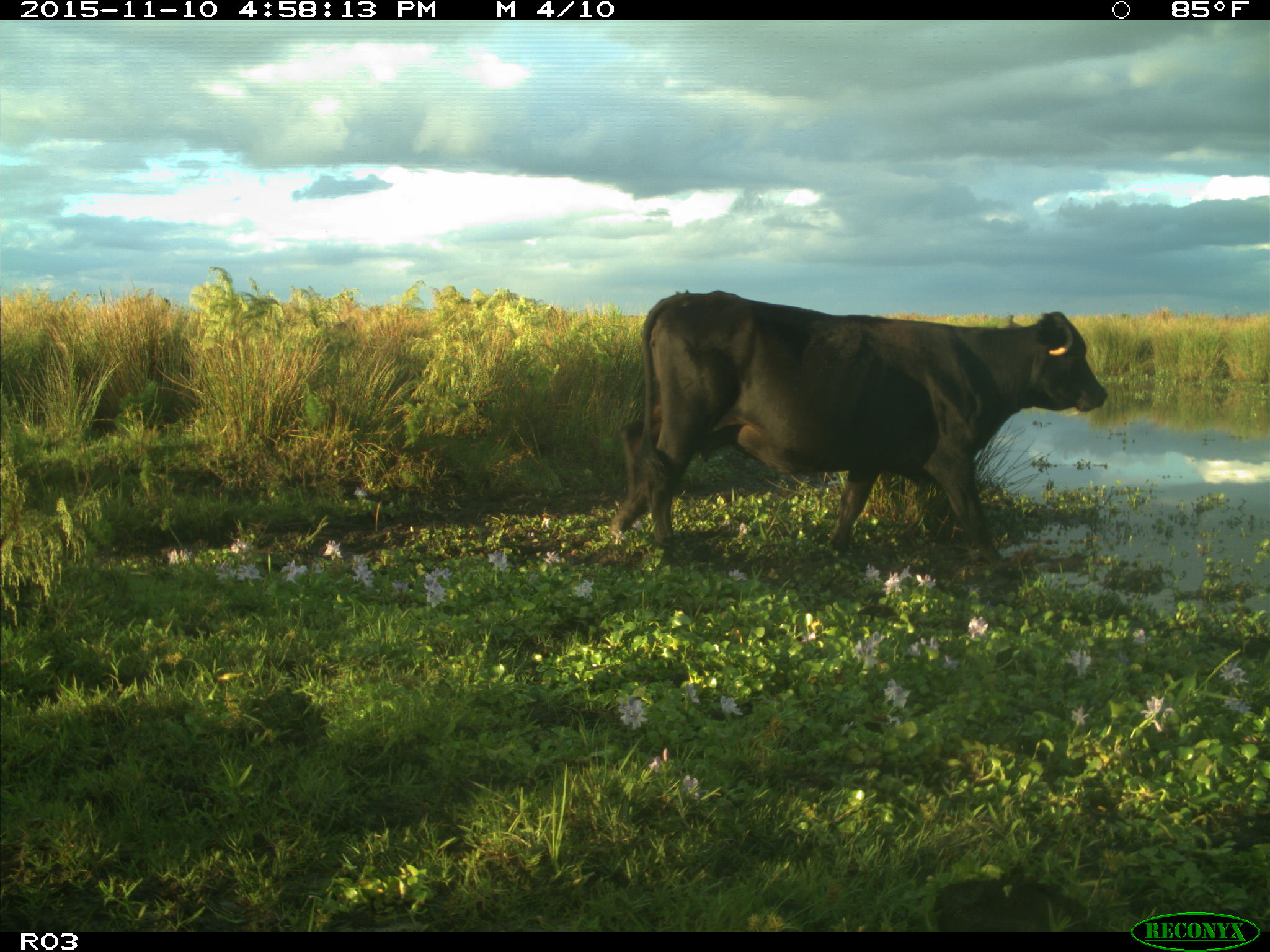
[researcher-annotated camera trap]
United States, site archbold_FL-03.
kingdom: Animalia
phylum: Chordata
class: Mammalia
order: Artiodactyla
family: Bovidae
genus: Bos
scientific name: Bos taurus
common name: domestic cow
Bos taurus (domestic cow).